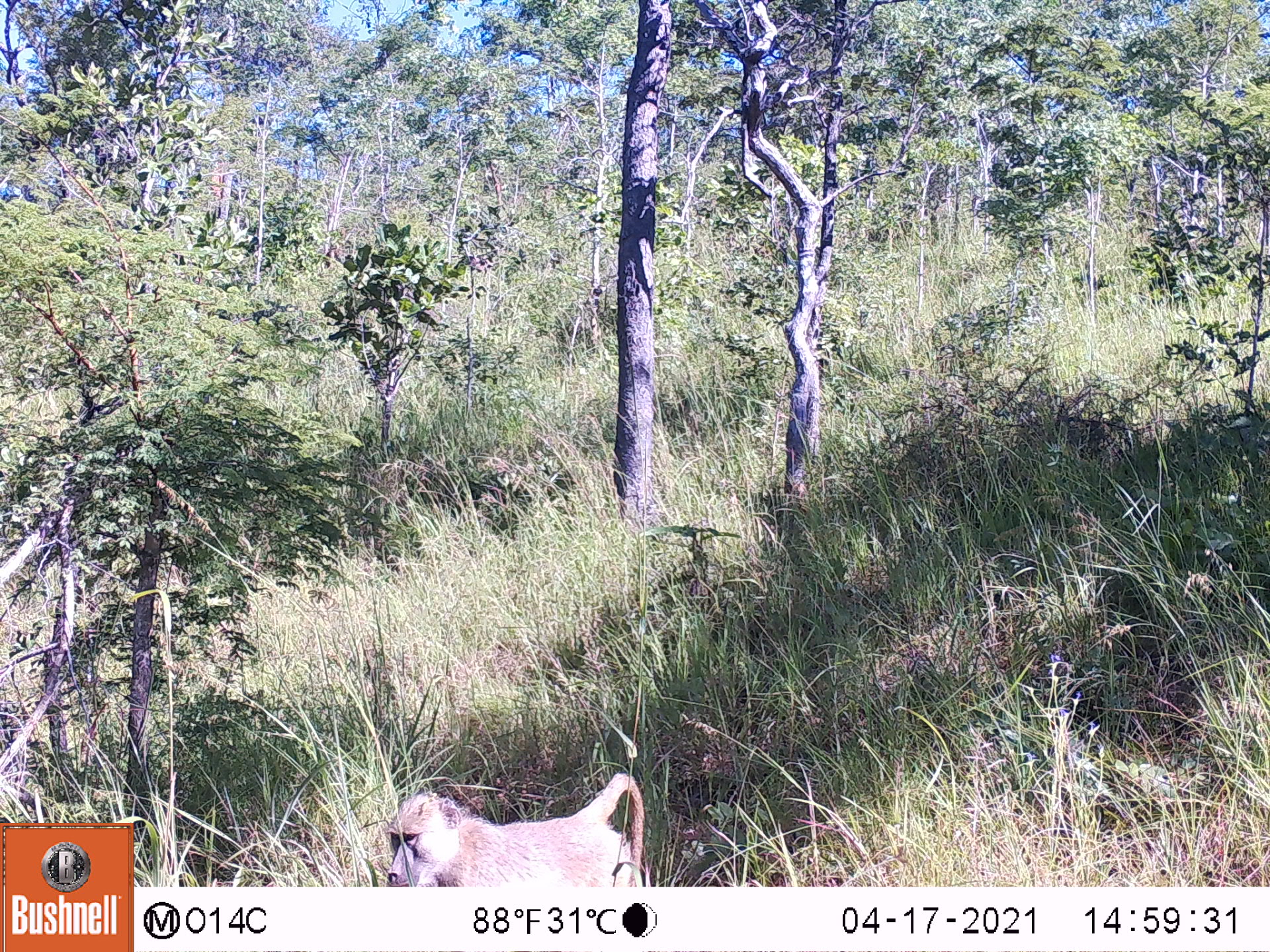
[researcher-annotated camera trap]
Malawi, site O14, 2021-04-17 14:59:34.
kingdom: Animalia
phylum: Chordata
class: Mammalia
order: Primates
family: Cercopithecidae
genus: Papio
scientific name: Papio cynocephalus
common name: yellow baboon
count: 1